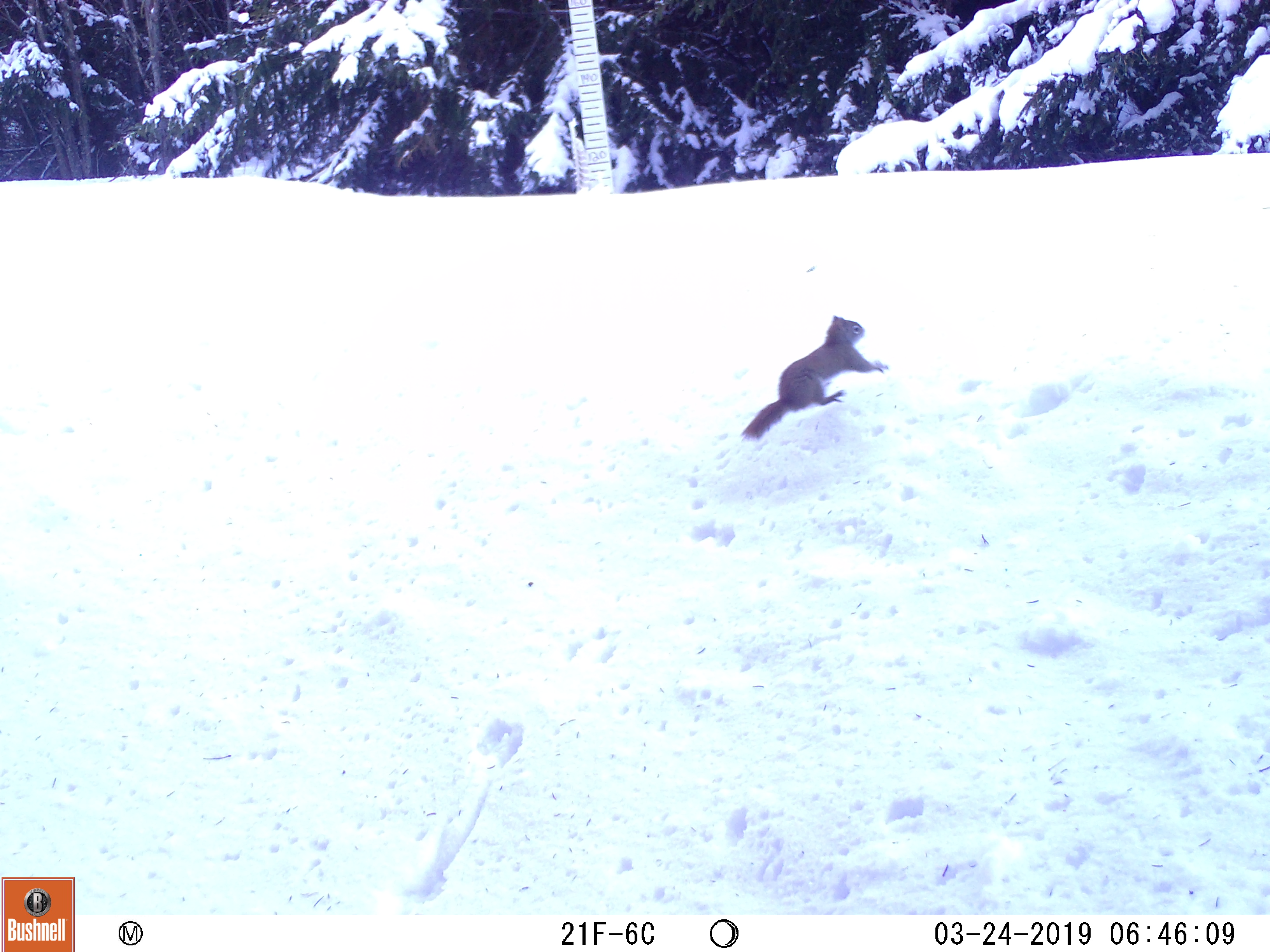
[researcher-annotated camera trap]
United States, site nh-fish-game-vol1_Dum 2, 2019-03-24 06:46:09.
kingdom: Animalia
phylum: Chordata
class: Mammalia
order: Rodentia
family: Sciuridae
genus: Tamiasciurus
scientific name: Tamiasciurus hudsonicus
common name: red squirrel